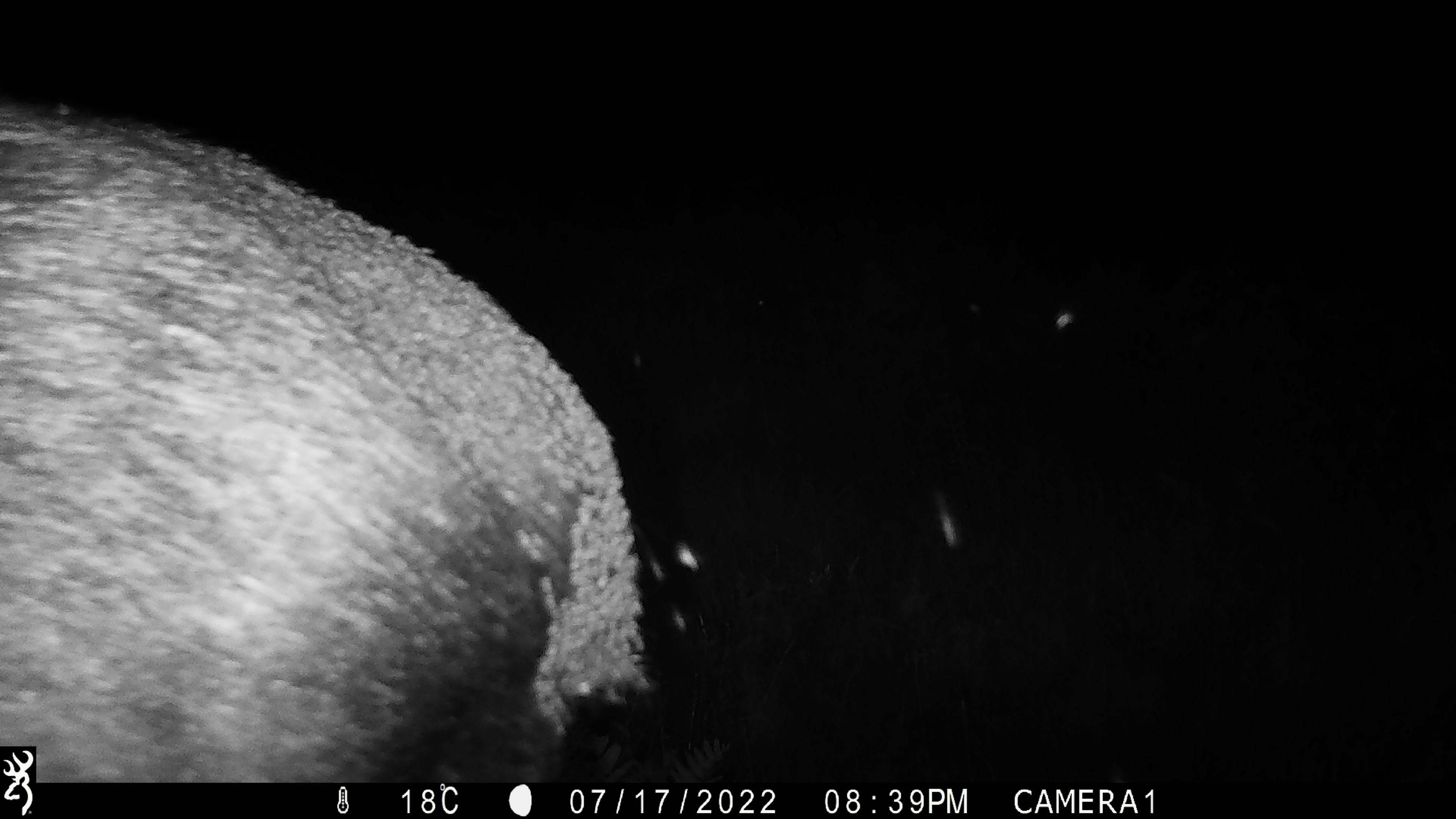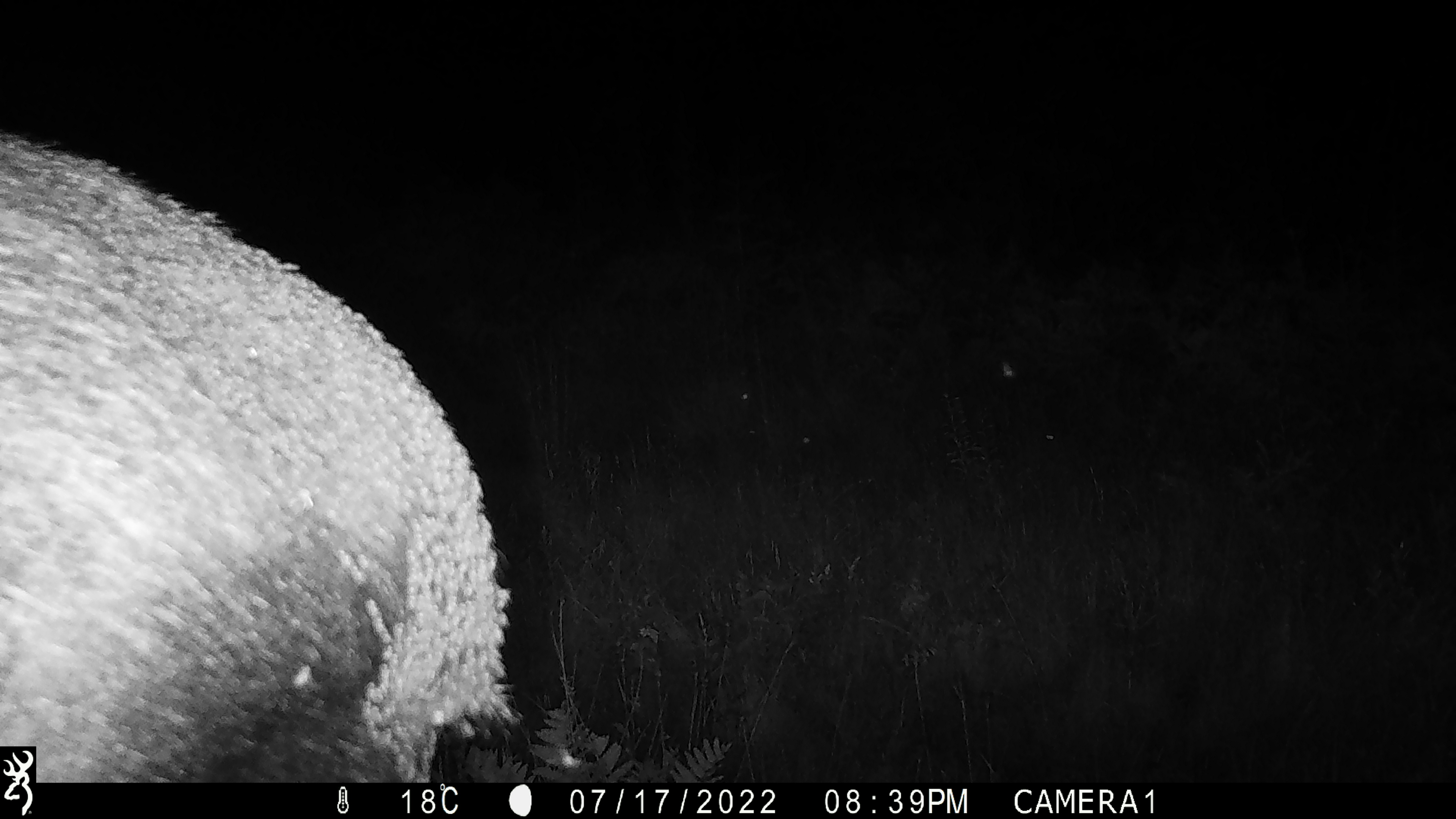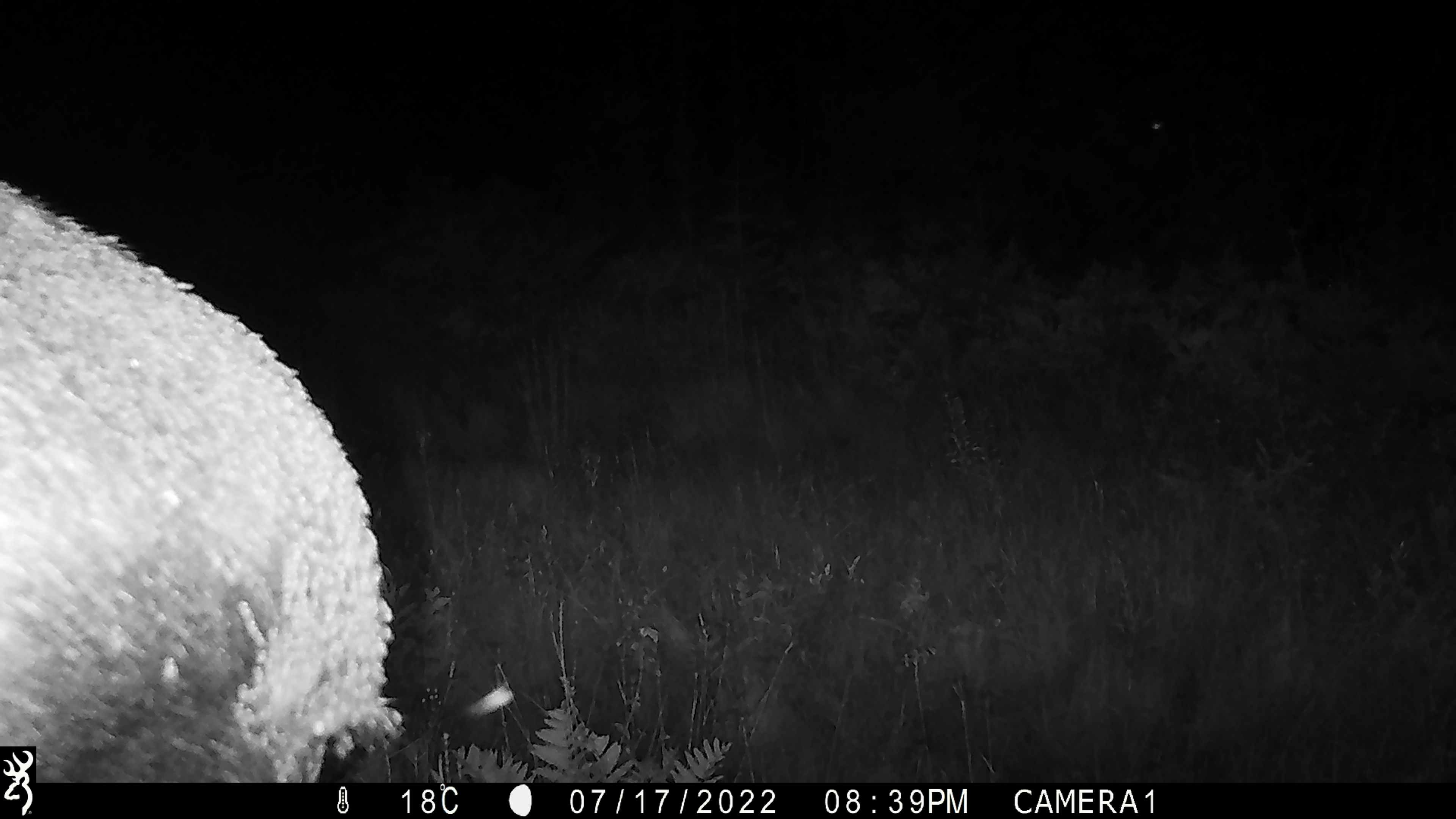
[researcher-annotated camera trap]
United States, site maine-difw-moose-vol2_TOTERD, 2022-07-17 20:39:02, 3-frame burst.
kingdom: Animalia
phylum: Chordata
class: Mammalia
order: Artiodactyla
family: Cervidae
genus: Alces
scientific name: Alces alces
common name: moose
Moose (Alces alces).